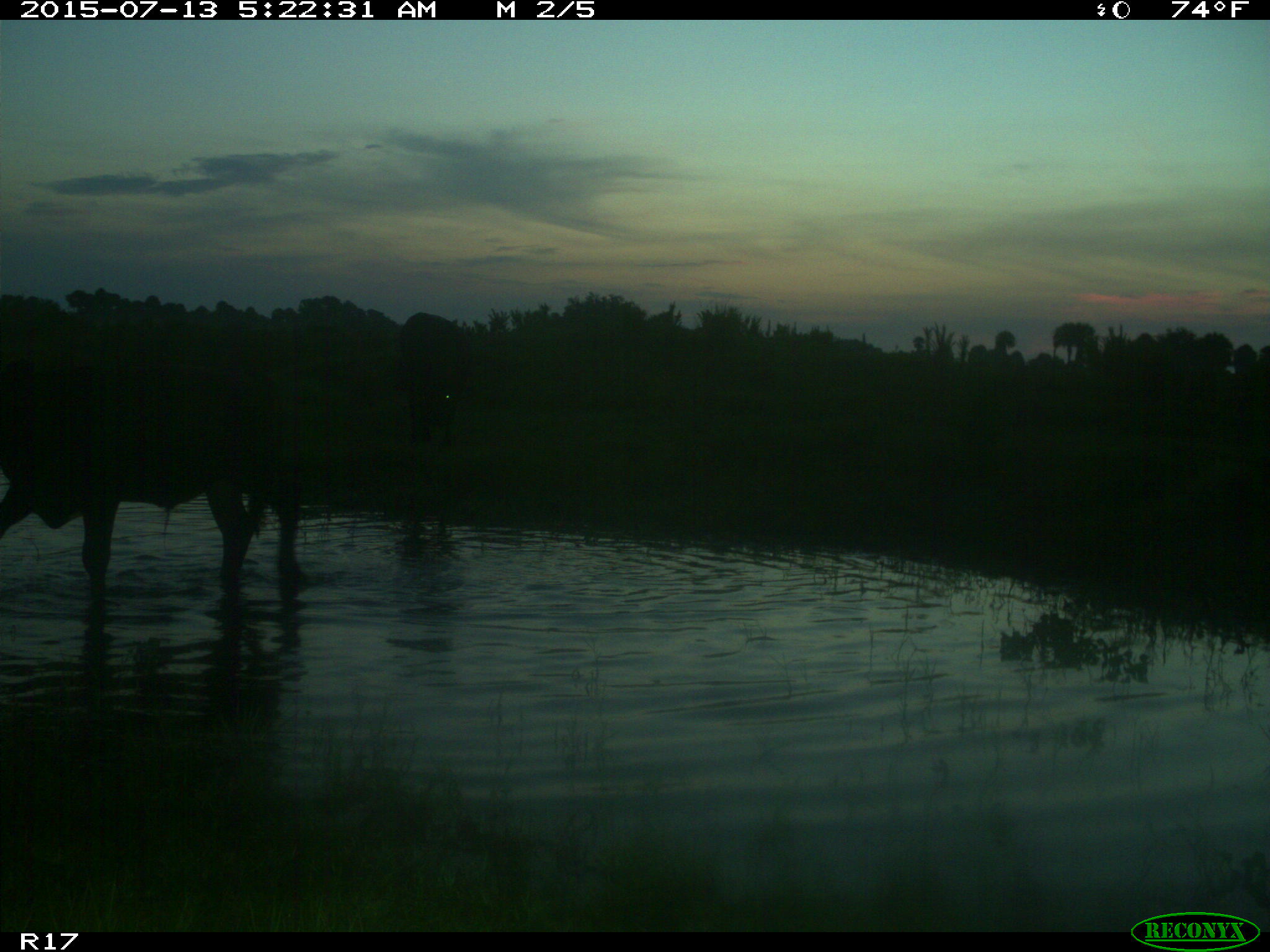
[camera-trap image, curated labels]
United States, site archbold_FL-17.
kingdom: Animalia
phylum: Chordata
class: Mammalia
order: Artiodactyla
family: Bovidae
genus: Bos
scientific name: Bos taurus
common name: domestic cow